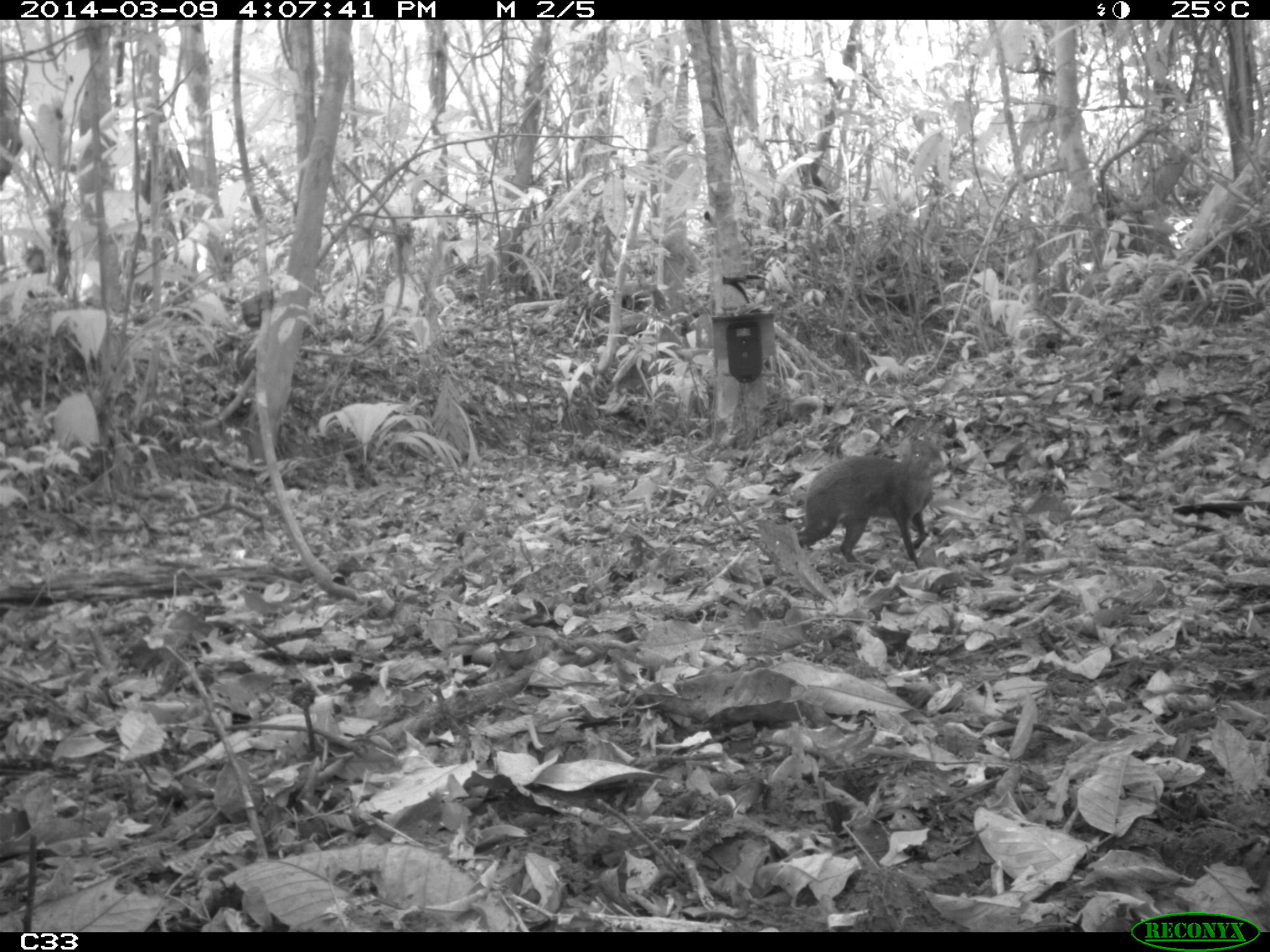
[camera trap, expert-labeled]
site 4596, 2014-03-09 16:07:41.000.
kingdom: Animalia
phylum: Chordata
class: Mammalia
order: Rodentia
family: Dasyproctidae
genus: Dasyprocta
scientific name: Dasyprocta leporina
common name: red-rumped agouti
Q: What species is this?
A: Dasyprocta leporina (red-rumped agouti).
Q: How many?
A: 1.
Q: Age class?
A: Adult.